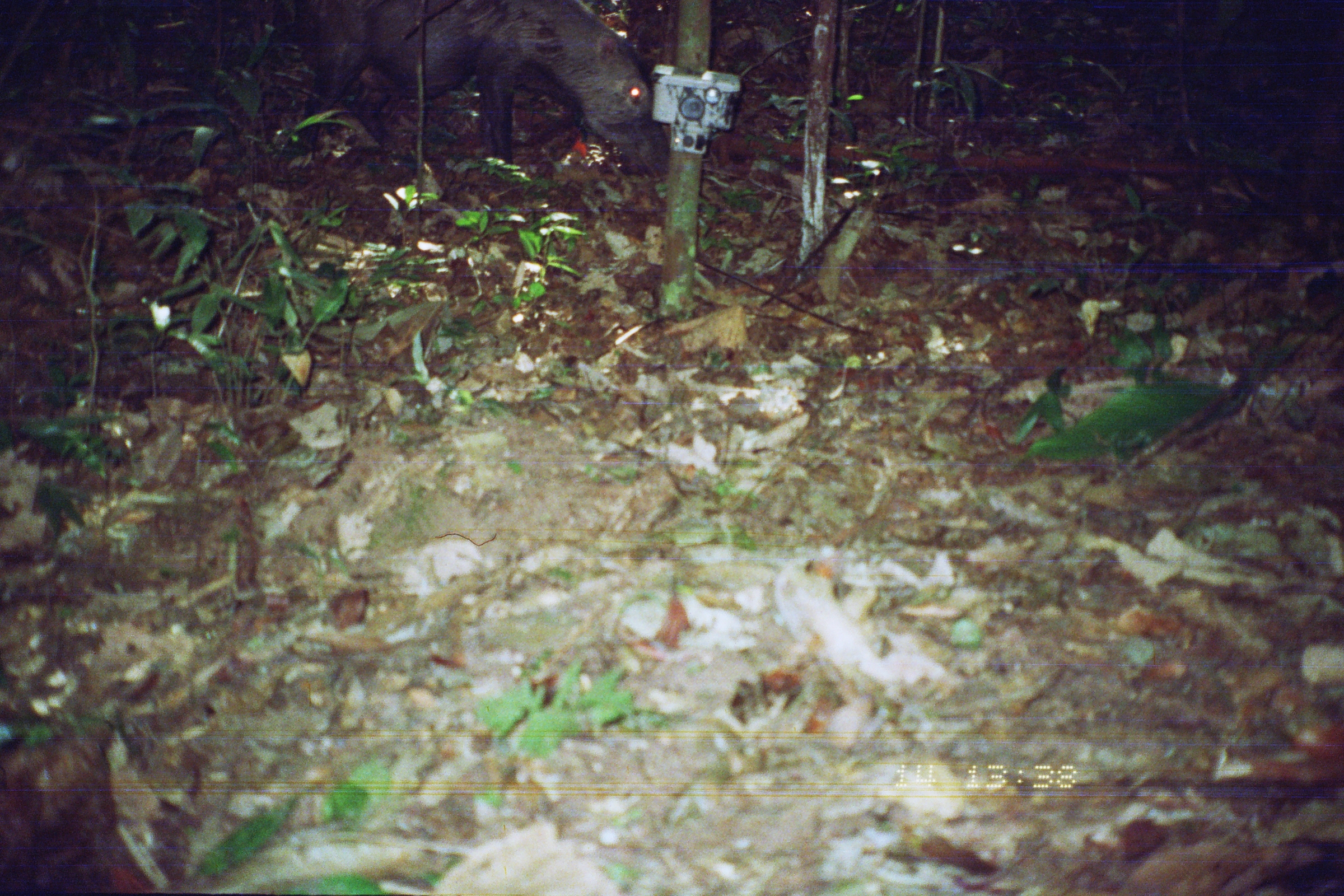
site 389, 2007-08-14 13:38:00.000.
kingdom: Animalia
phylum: Chordata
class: Mammalia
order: Artiodactyla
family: Tayassuidae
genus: Tayassu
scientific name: Tayassu pecari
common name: white-lipped peccary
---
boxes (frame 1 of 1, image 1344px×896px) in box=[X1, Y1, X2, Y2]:
tayassu pecari: box=[270, 0, 682, 179]